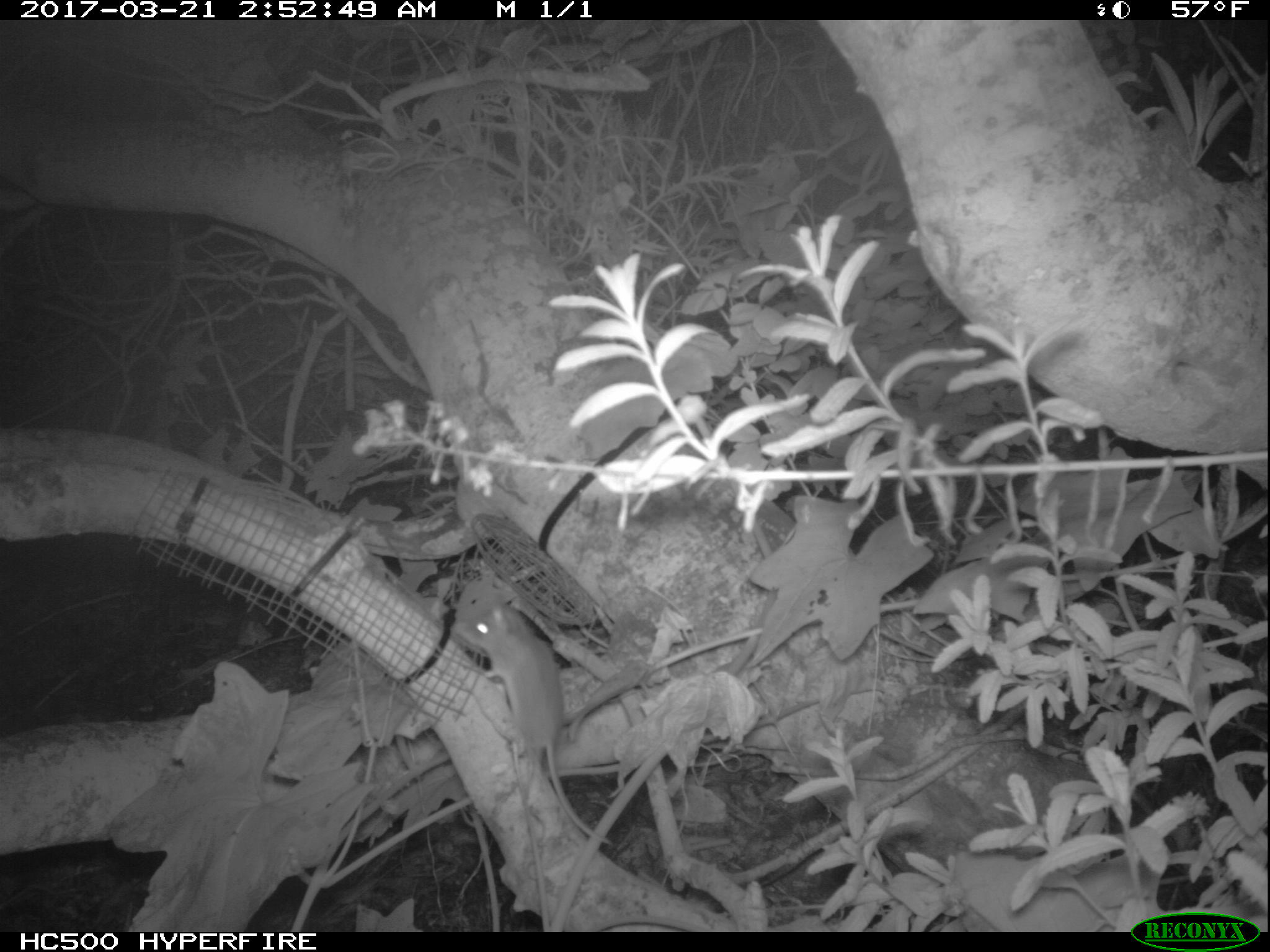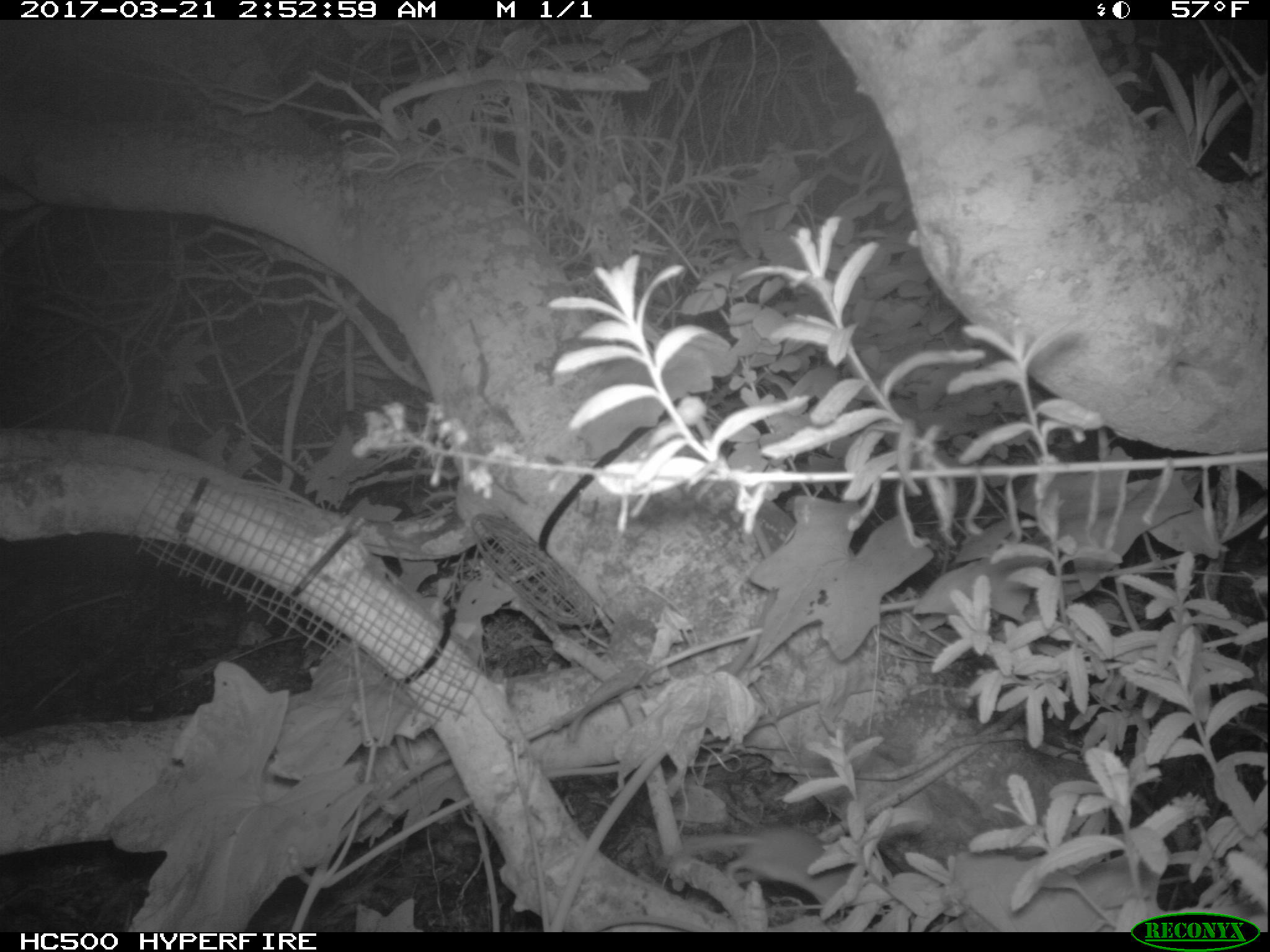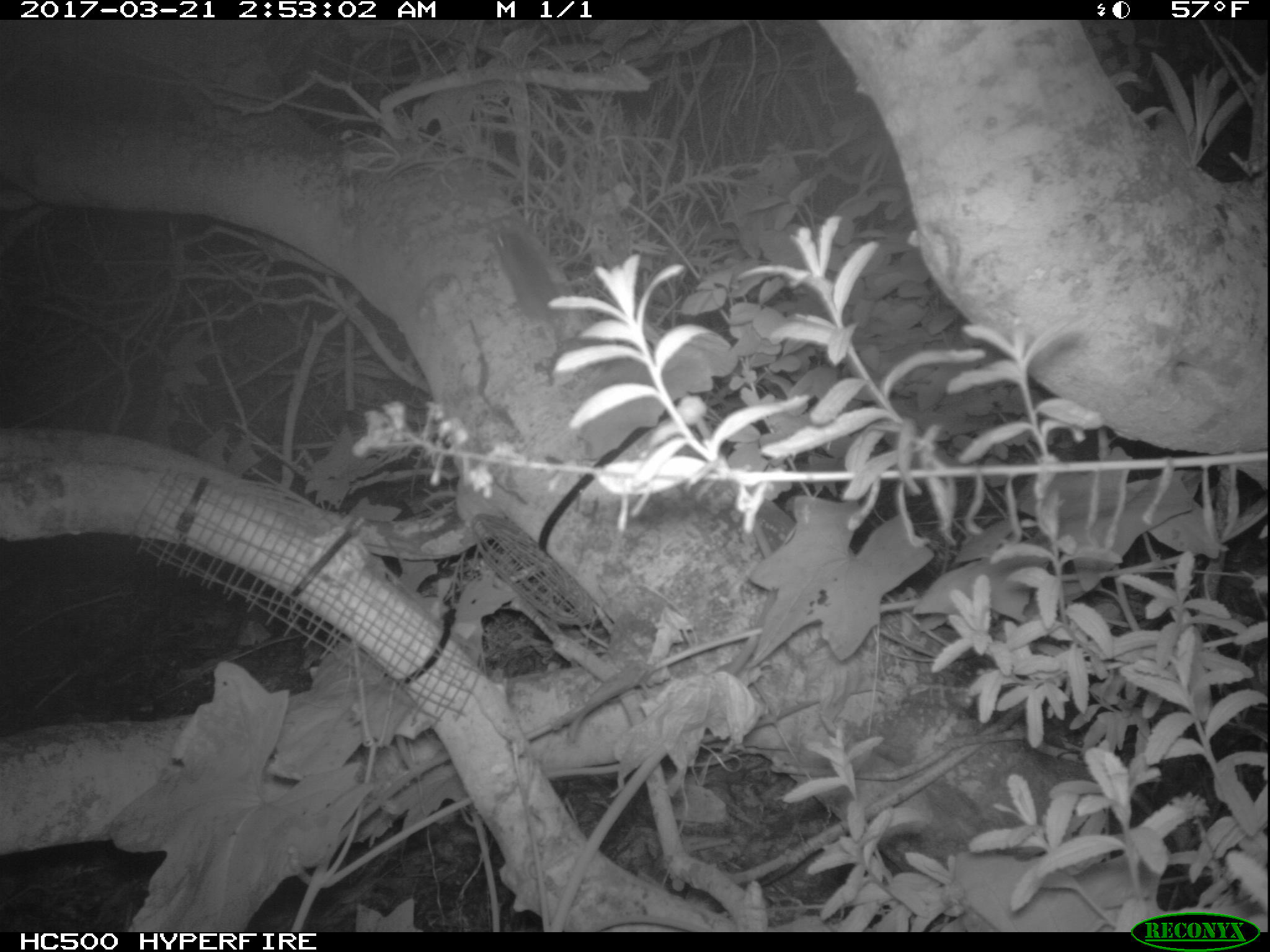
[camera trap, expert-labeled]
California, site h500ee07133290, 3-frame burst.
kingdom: Animalia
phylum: Chordata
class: Mammalia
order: Rodentia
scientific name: Rodentia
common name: rodent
Rodent (Rodentia).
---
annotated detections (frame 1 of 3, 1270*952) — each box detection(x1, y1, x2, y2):
rodent: detection(456, 604, 612, 845)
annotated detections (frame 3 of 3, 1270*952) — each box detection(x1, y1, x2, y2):
rodent: detection(489, 229, 564, 385)